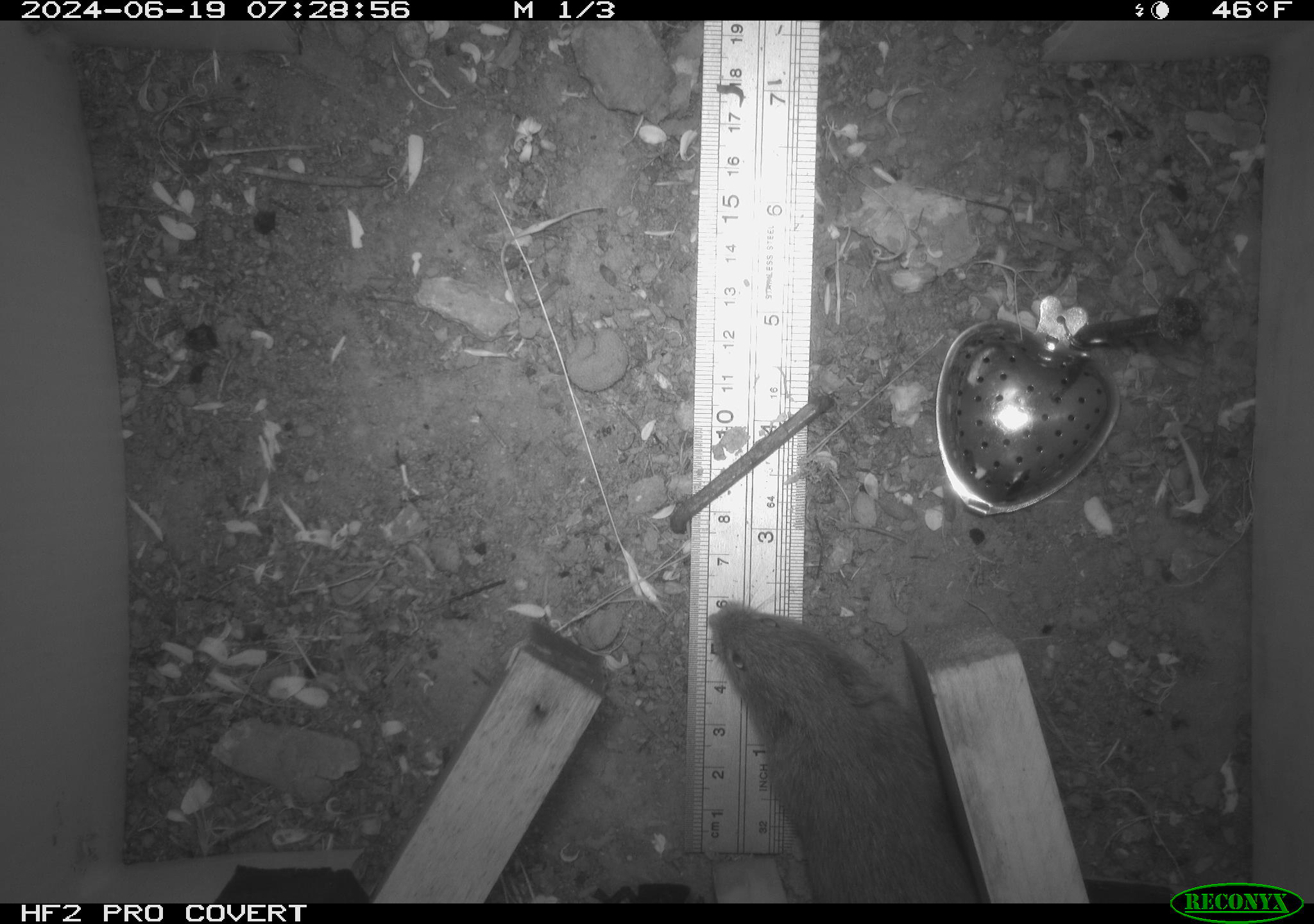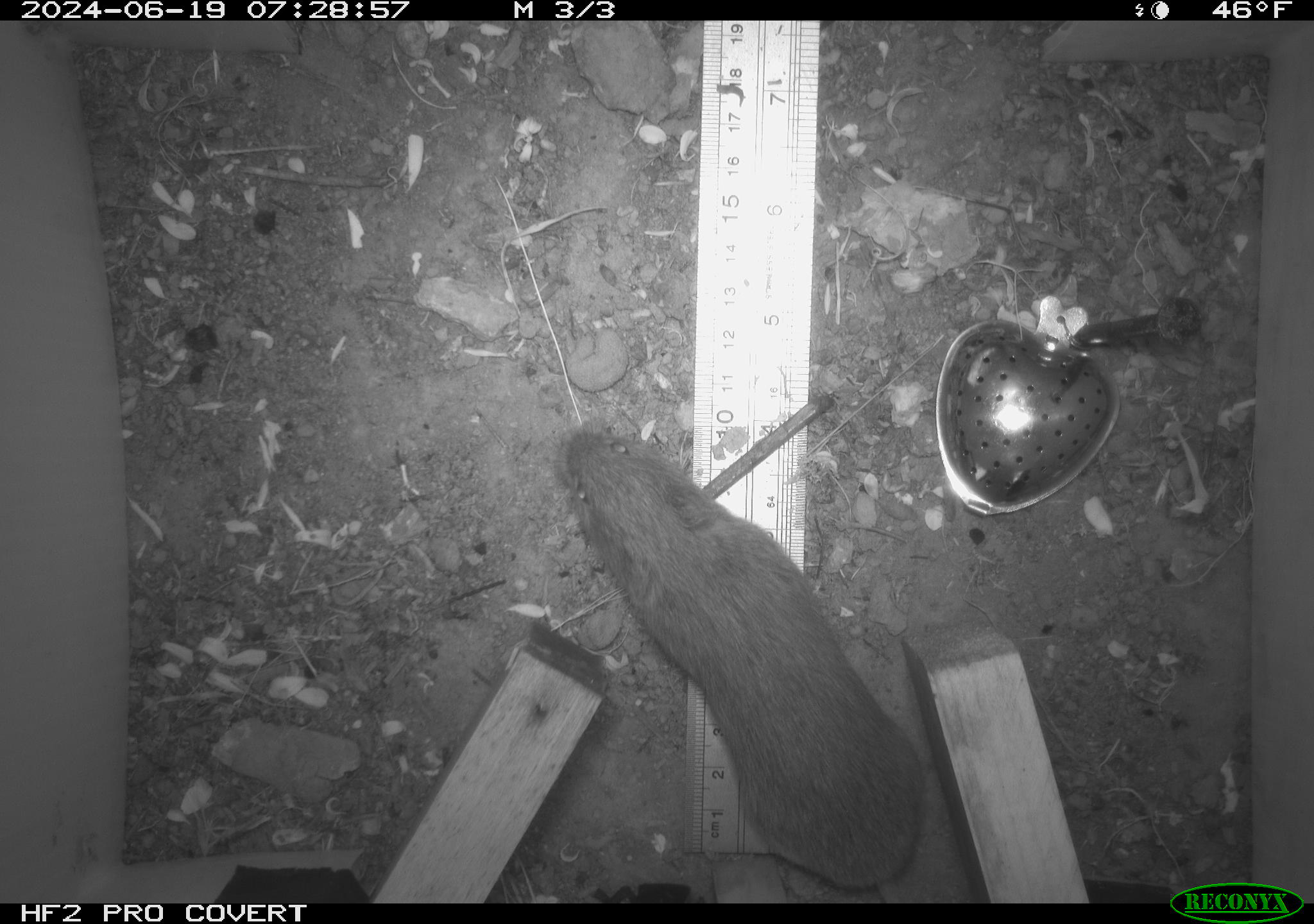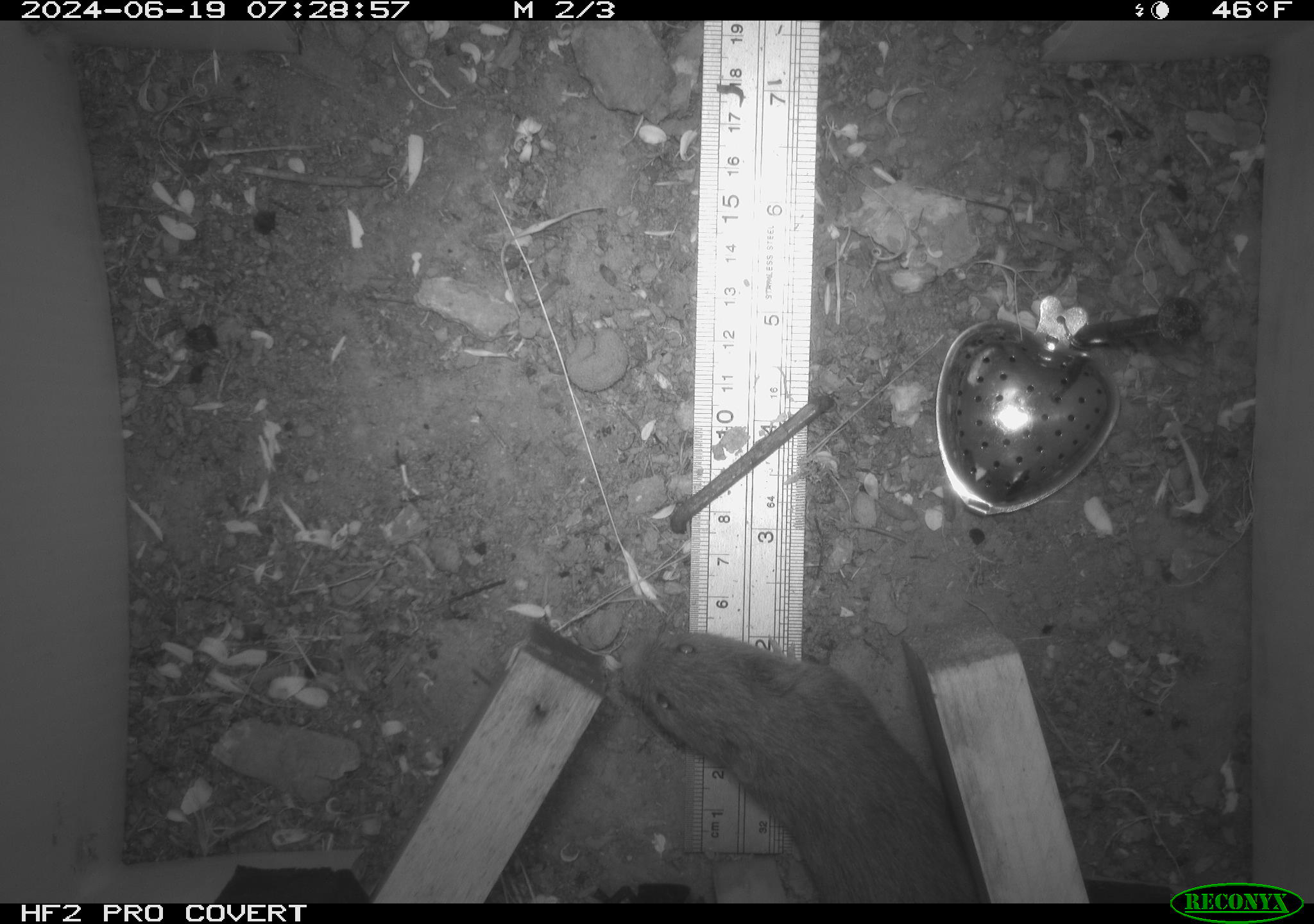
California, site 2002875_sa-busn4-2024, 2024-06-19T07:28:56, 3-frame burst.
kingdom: Animalia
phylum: Chordata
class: Mammalia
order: Rodentia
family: Cricetidae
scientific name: Arvicolinae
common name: voles, lemmings, and muskrats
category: arvicolinae subfamily